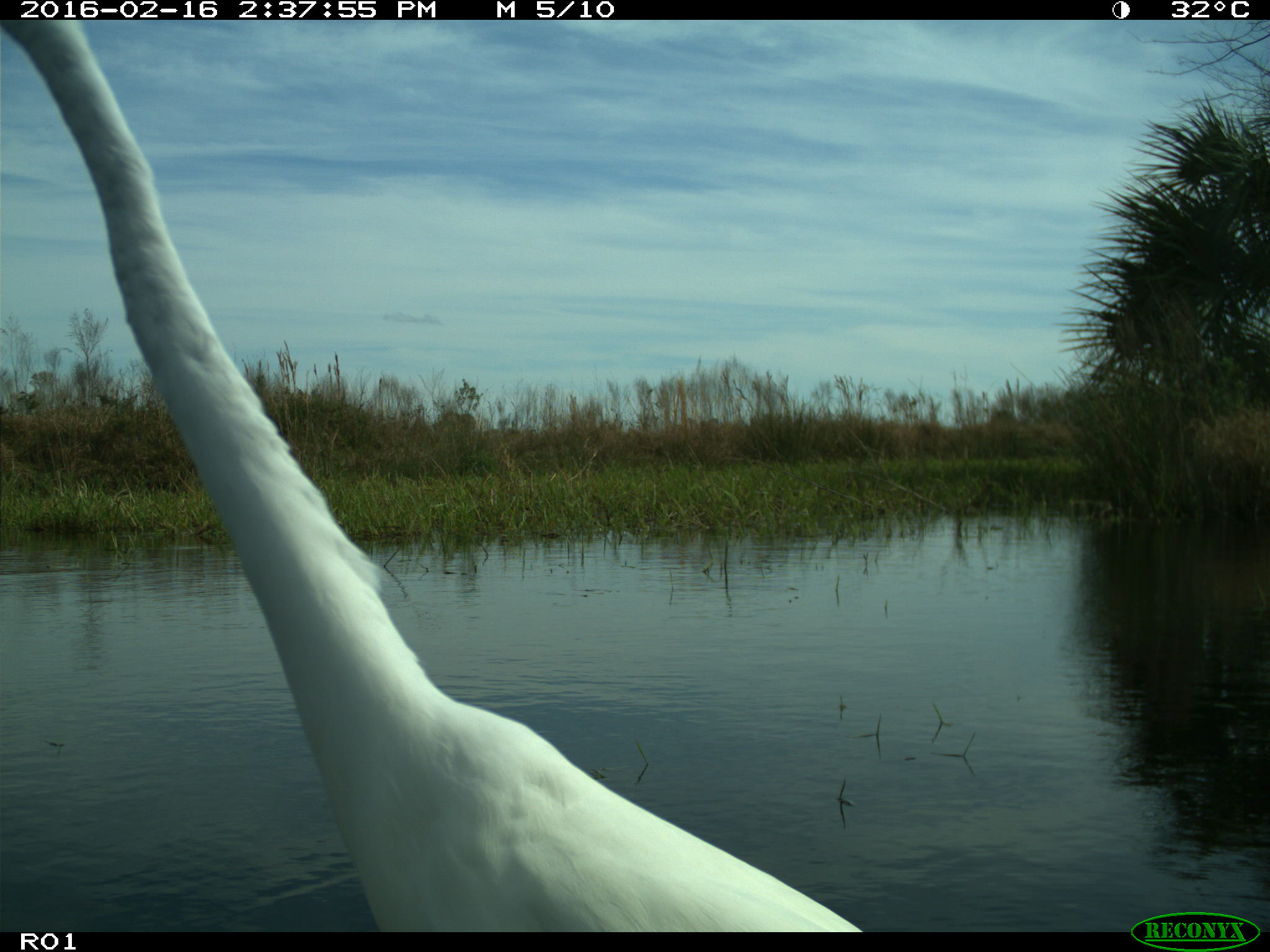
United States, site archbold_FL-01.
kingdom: Animalia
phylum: Chordata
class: Aves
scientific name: Aves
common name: birds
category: unidentified bird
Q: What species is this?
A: Unidentified bird (birds) (Aves).